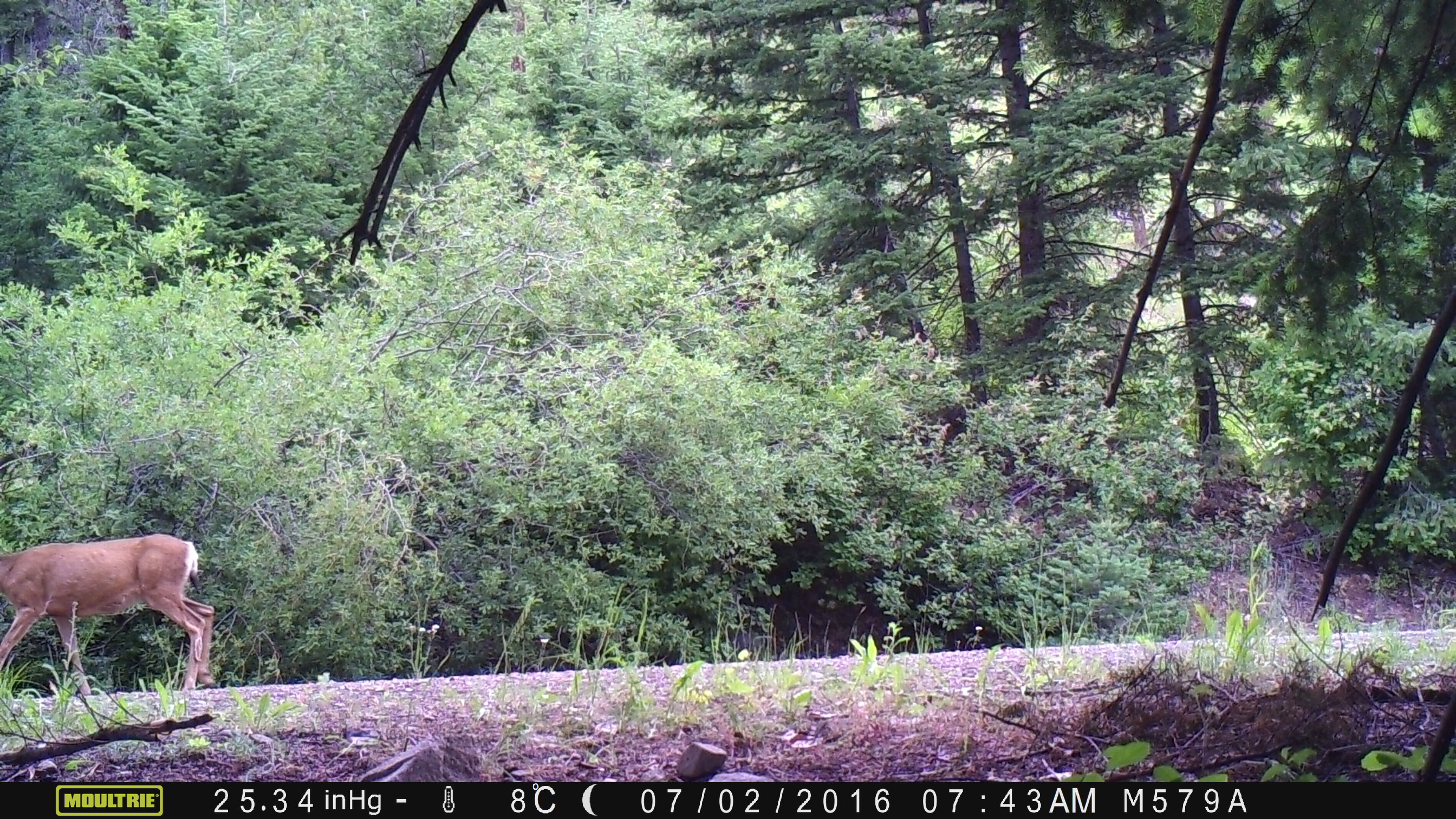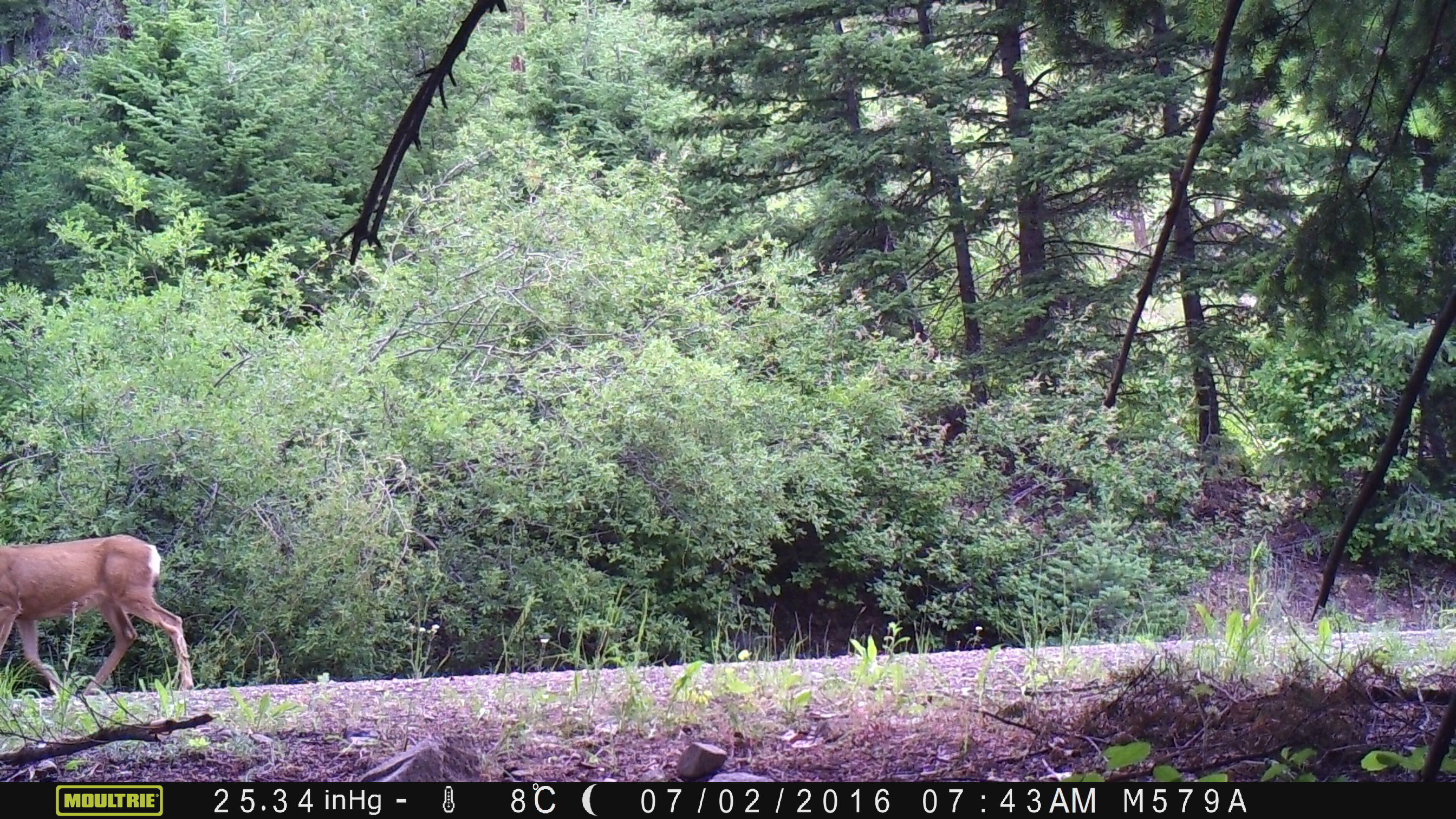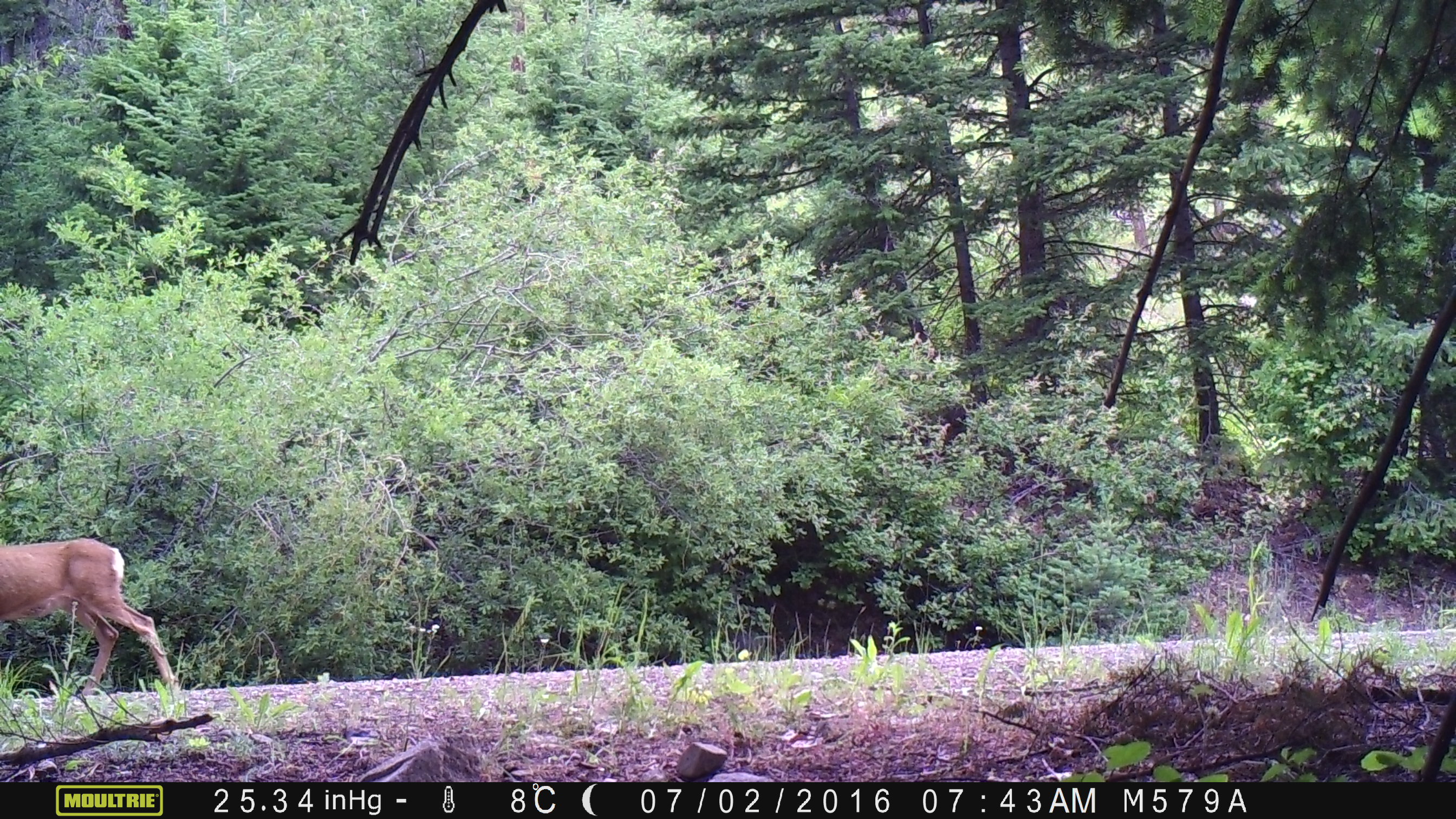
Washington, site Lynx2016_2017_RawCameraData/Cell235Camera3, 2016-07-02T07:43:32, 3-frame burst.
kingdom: Animalia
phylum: Chordata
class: Mammalia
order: Artiodactyla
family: Cervidae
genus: Odocoileus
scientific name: Odocoileus hemionus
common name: mule deer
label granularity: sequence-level